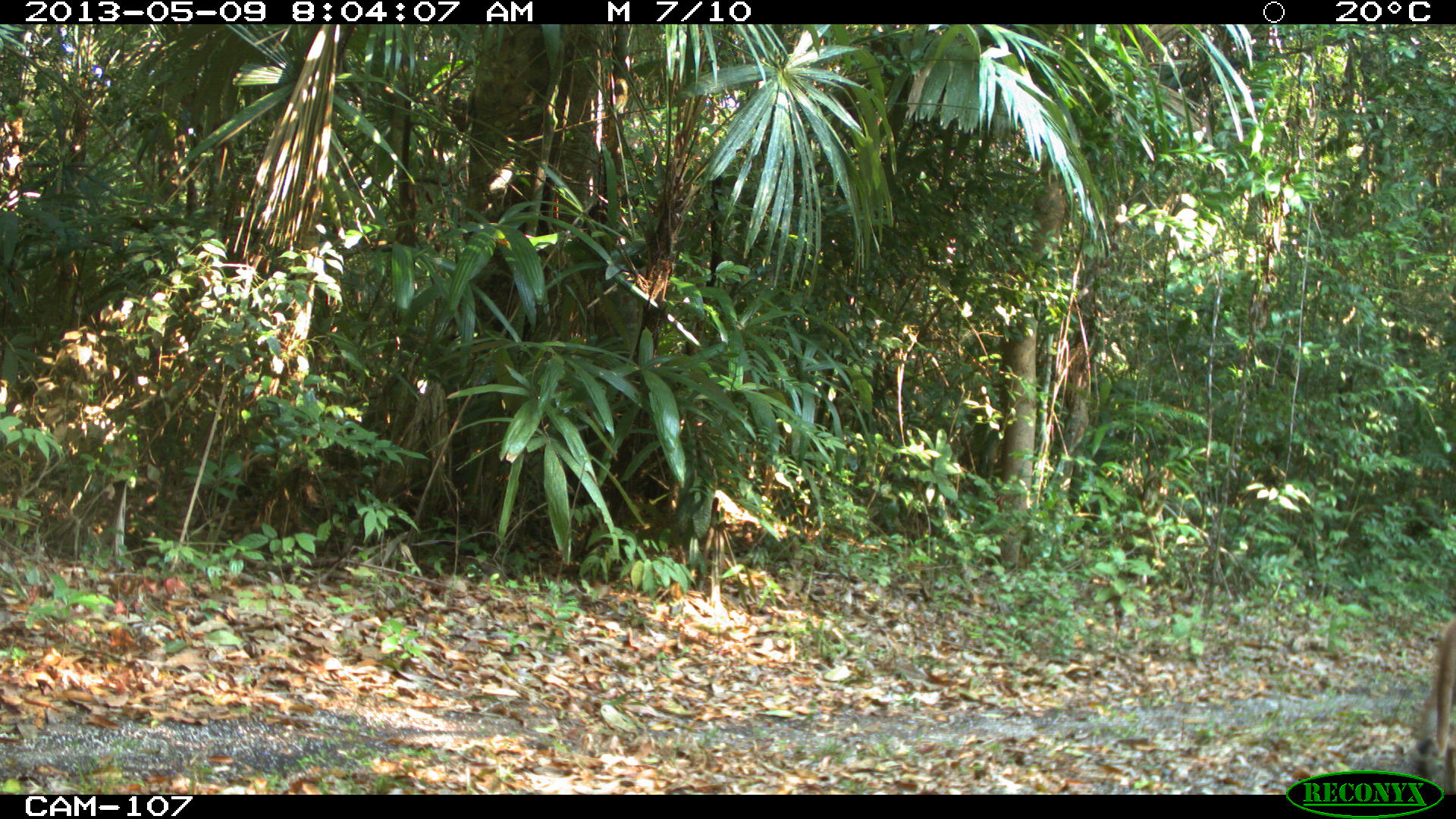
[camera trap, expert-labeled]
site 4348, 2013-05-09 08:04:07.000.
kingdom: Animalia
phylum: Chordata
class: Mammalia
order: Carnivora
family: Felidae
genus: Puma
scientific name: Puma concolor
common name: mountain lion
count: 1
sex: male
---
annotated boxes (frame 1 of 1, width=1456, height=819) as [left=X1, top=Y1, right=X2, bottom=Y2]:
puma concolor: [left=1410, top=612, right=1452, bottom=794]